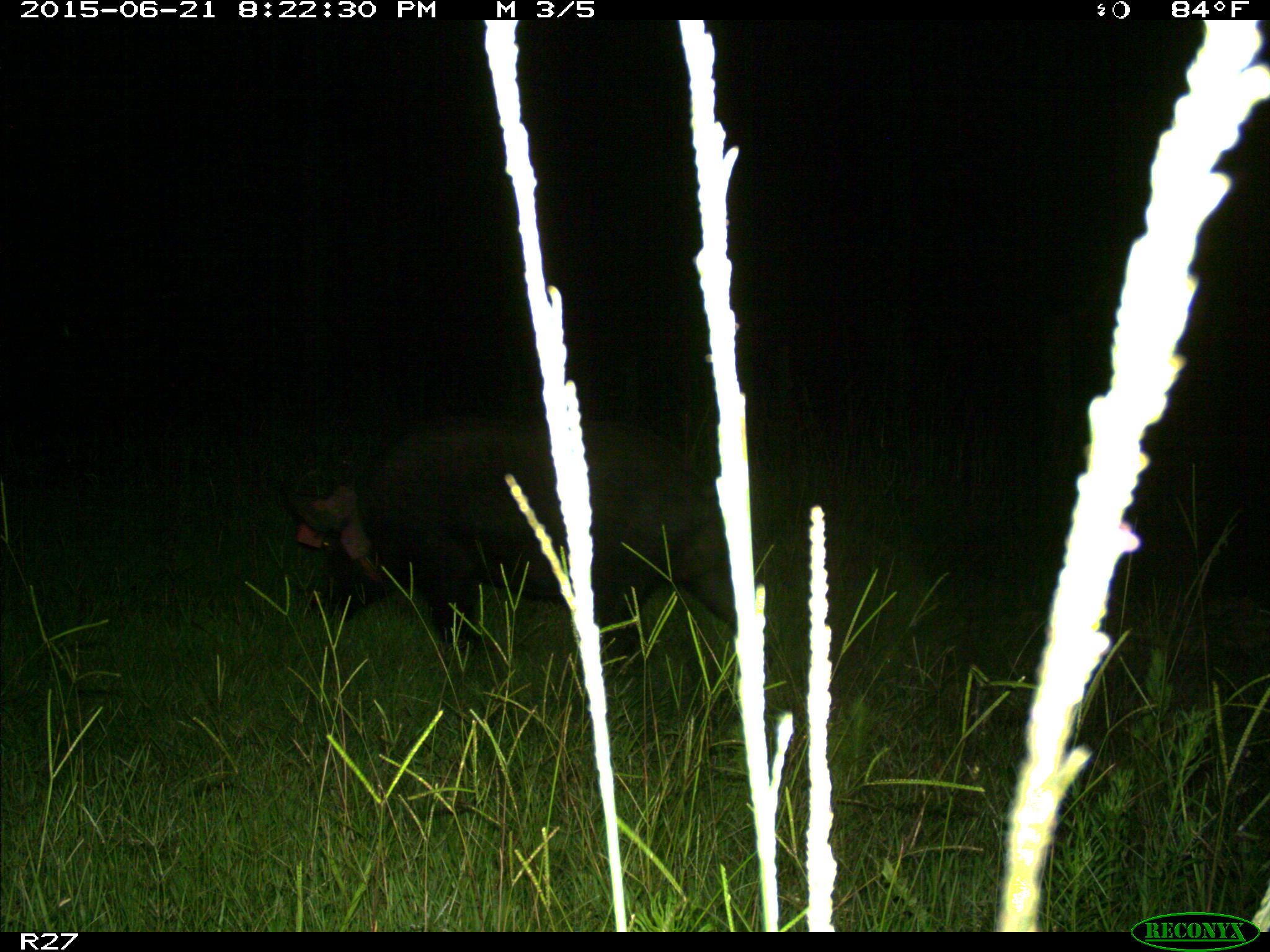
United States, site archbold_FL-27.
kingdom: Animalia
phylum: Chordata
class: Mammalia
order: Artiodactyla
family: Suidae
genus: Sus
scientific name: Sus scrofa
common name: wild boar